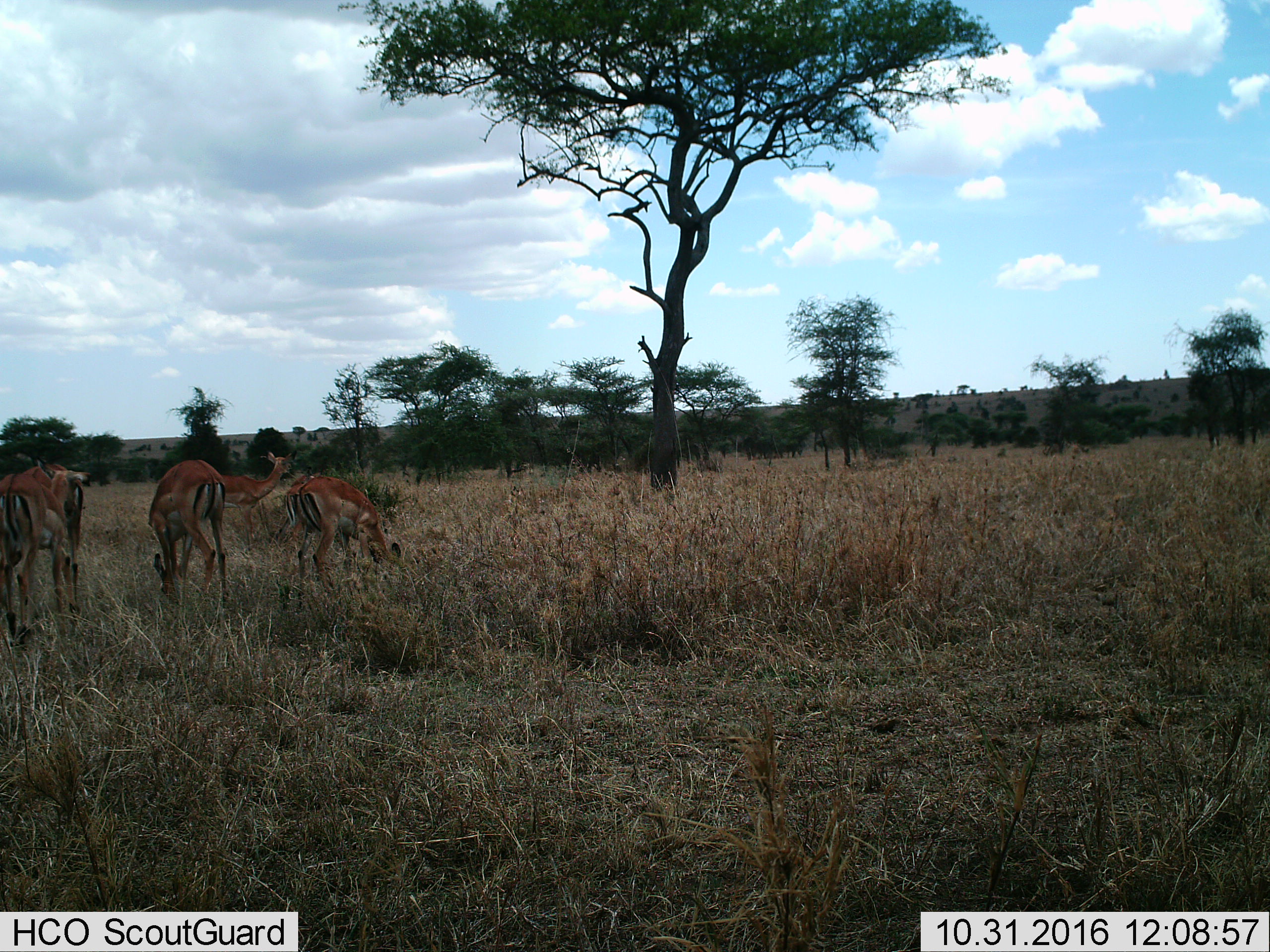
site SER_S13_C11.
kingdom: Animalia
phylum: Chordata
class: Mammalia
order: Artiodactyla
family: Bovidae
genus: Aepyceros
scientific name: Aepyceros melampus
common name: impala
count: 6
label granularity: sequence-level